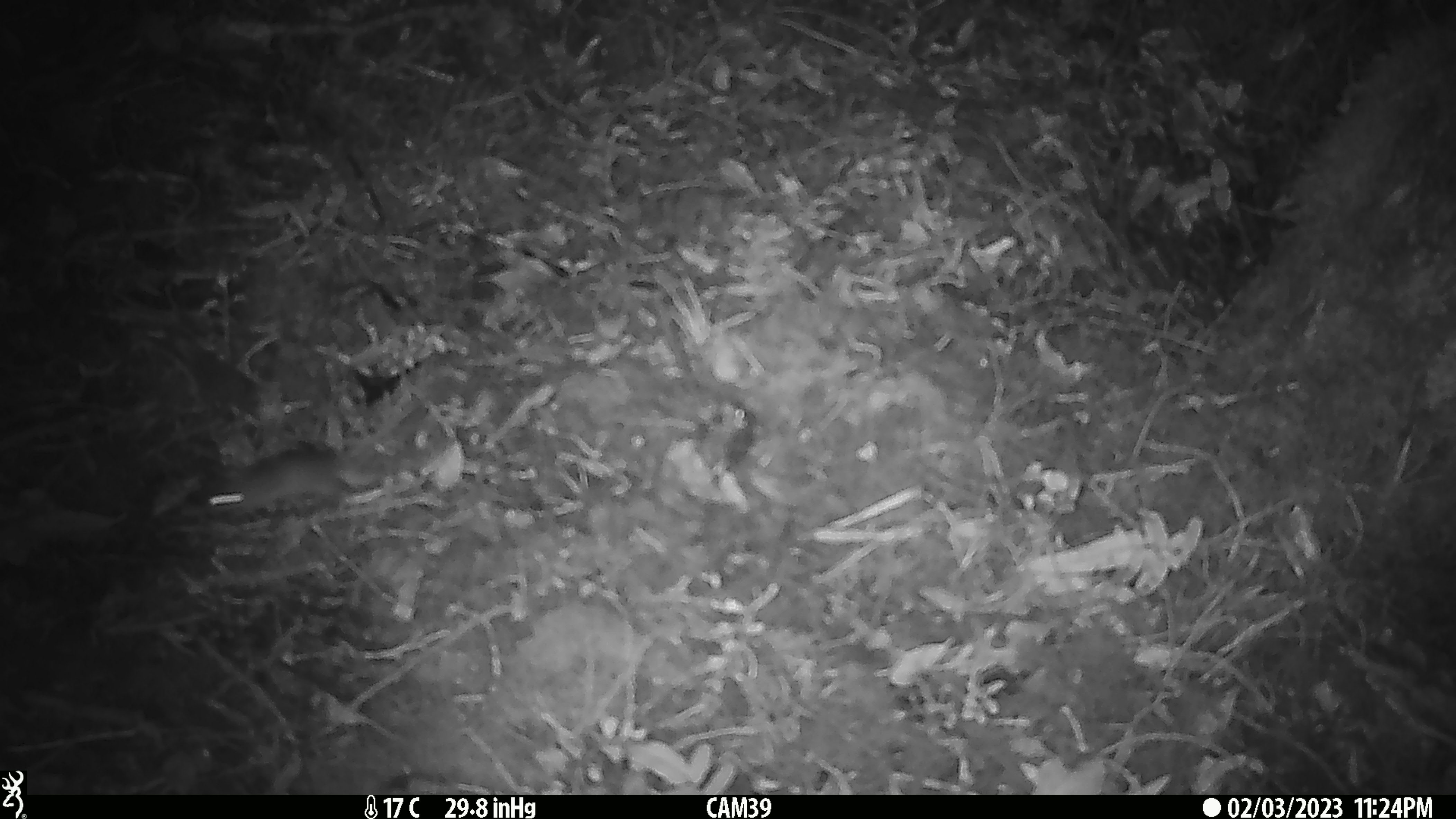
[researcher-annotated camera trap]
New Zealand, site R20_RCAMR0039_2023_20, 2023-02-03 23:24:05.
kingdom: Animalia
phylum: Chordata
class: Mammalia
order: Rodentia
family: Muridae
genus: Mus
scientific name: Mus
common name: mouse